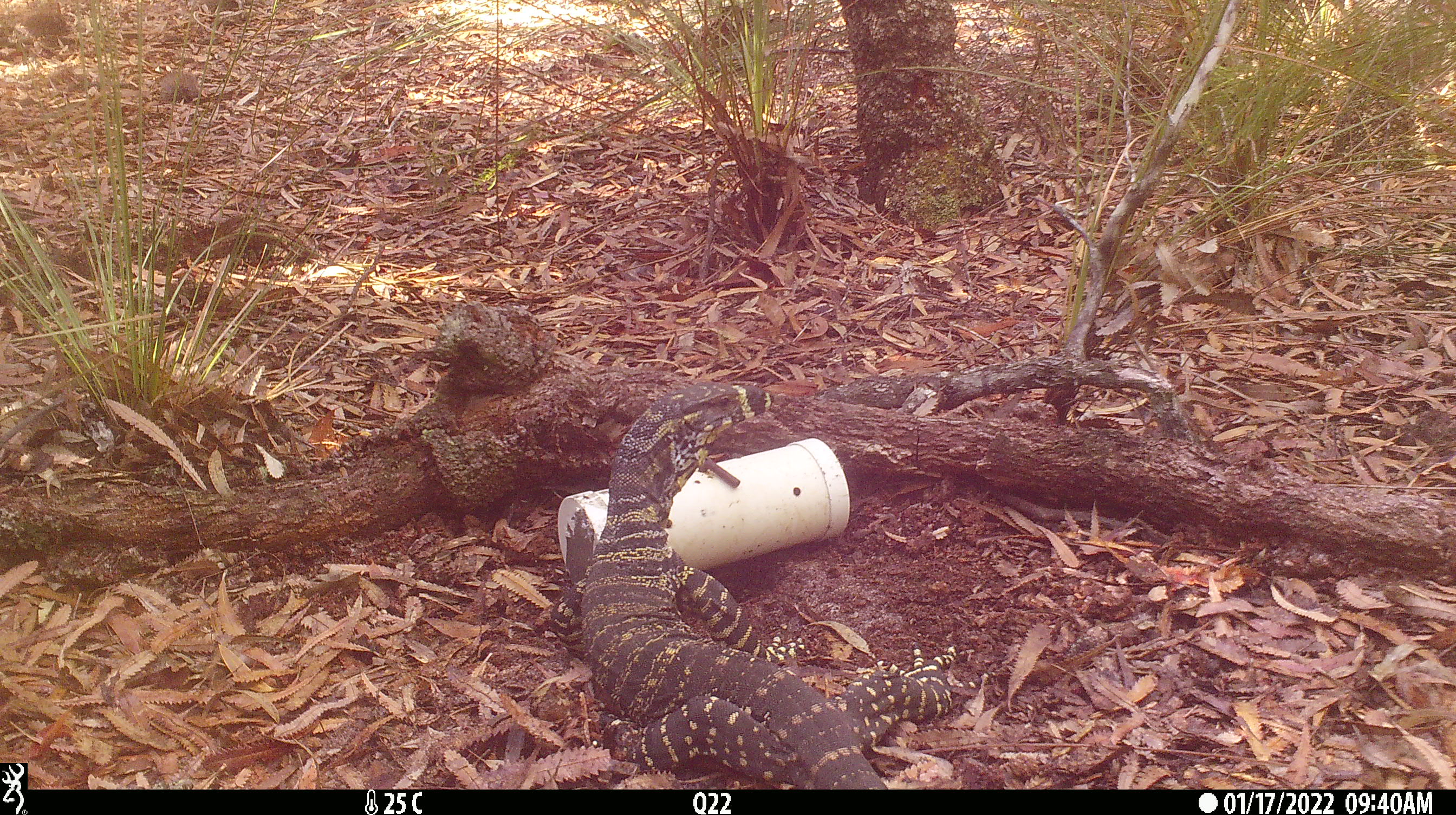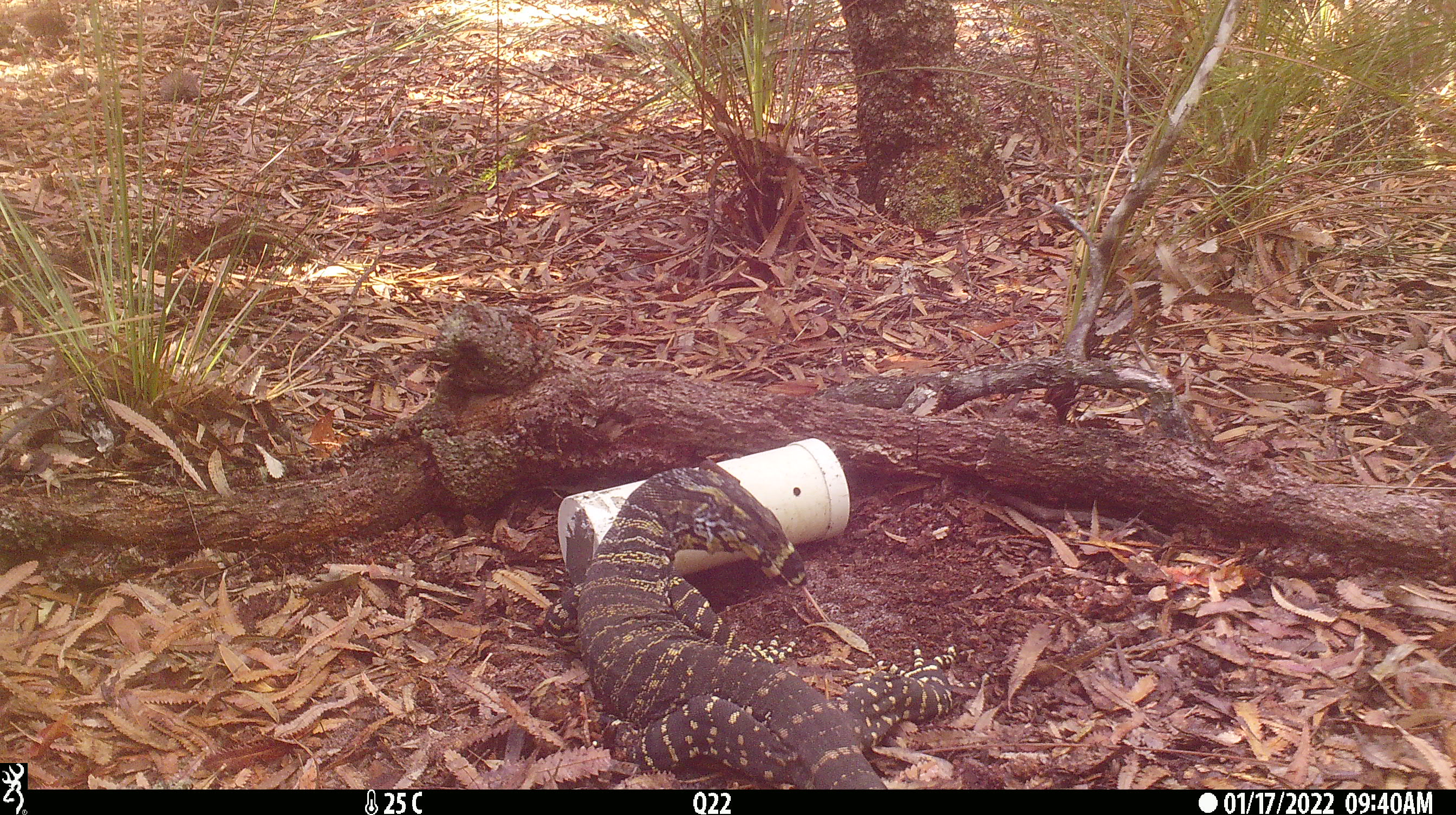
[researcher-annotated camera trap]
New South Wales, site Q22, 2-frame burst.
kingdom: Animalia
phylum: Chordata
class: Reptilia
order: Squamata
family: Varanidae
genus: Varanus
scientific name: Varanus varius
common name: lace monitor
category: goanna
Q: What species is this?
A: Goanna (lace monitor) (Varanus varius).